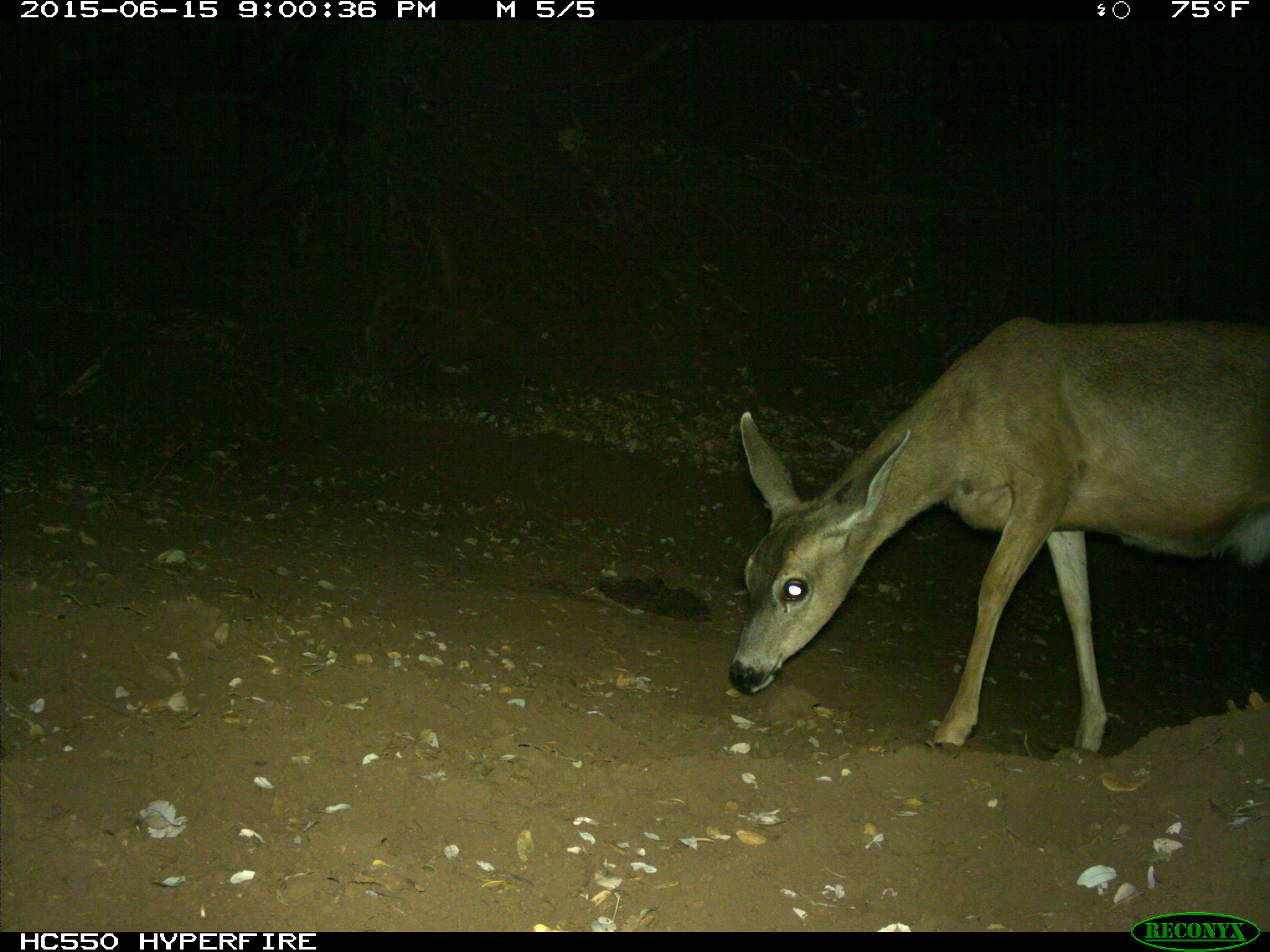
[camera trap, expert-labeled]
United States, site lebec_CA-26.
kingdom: Animalia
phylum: Chordata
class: Mammalia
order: Artiodactyla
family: Cervidae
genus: Odocoileus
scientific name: Odocoileus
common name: deer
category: unidentified deer